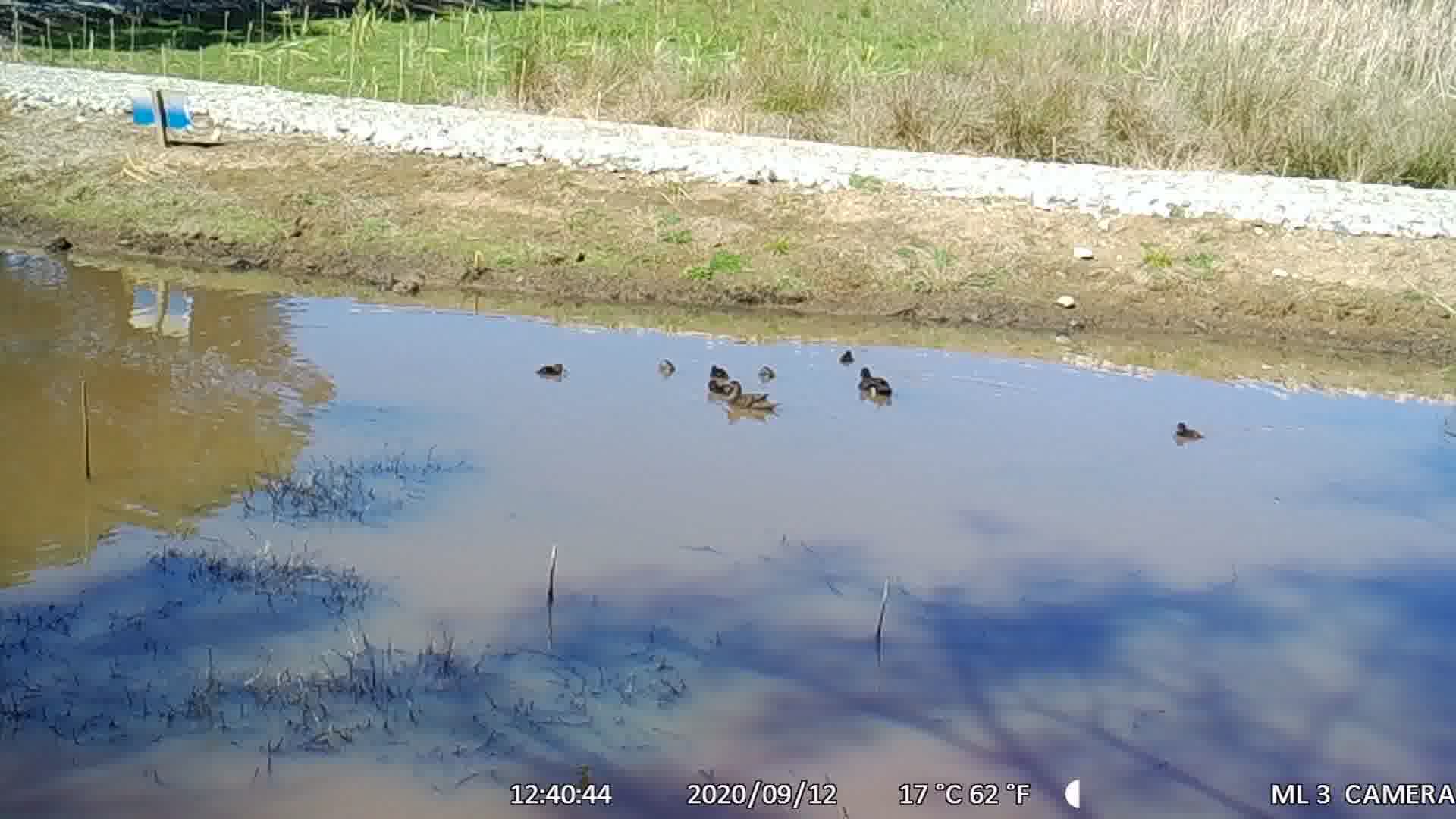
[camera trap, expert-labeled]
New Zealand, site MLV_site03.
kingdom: Animalia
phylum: Chordata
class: Aves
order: Anseriformes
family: Anatidae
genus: Anas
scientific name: Anas chlorotis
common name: brown teal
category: pateke